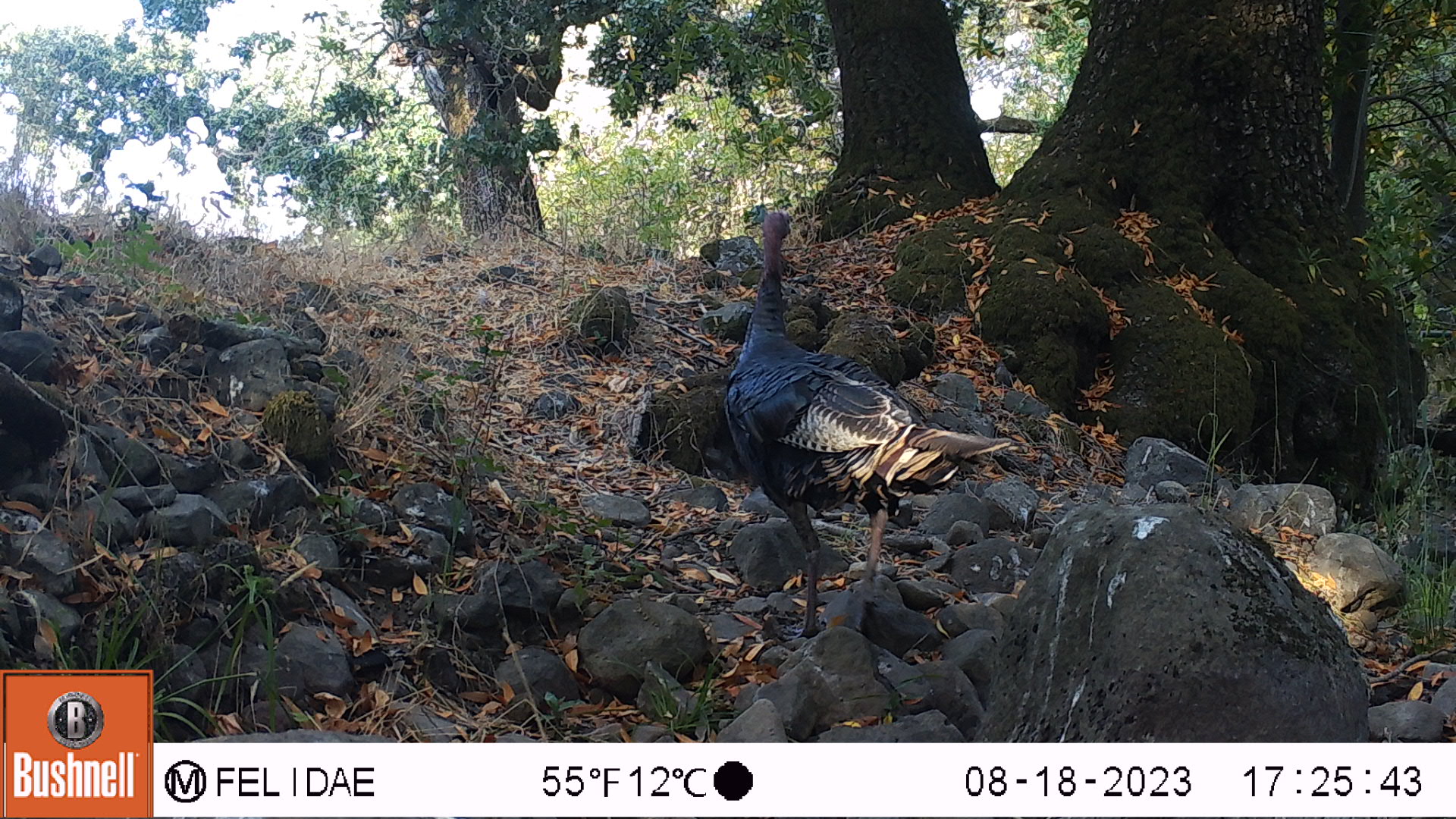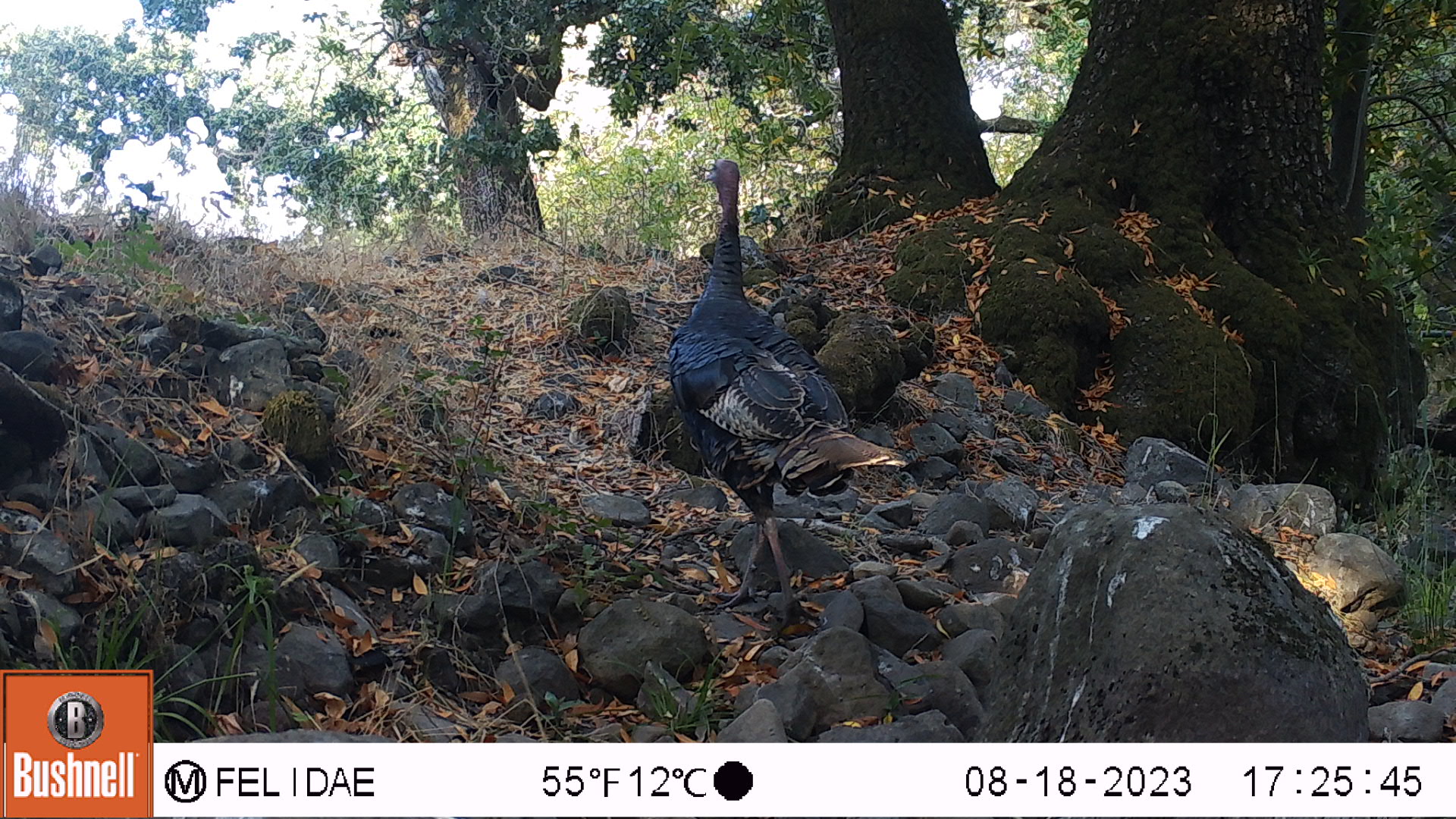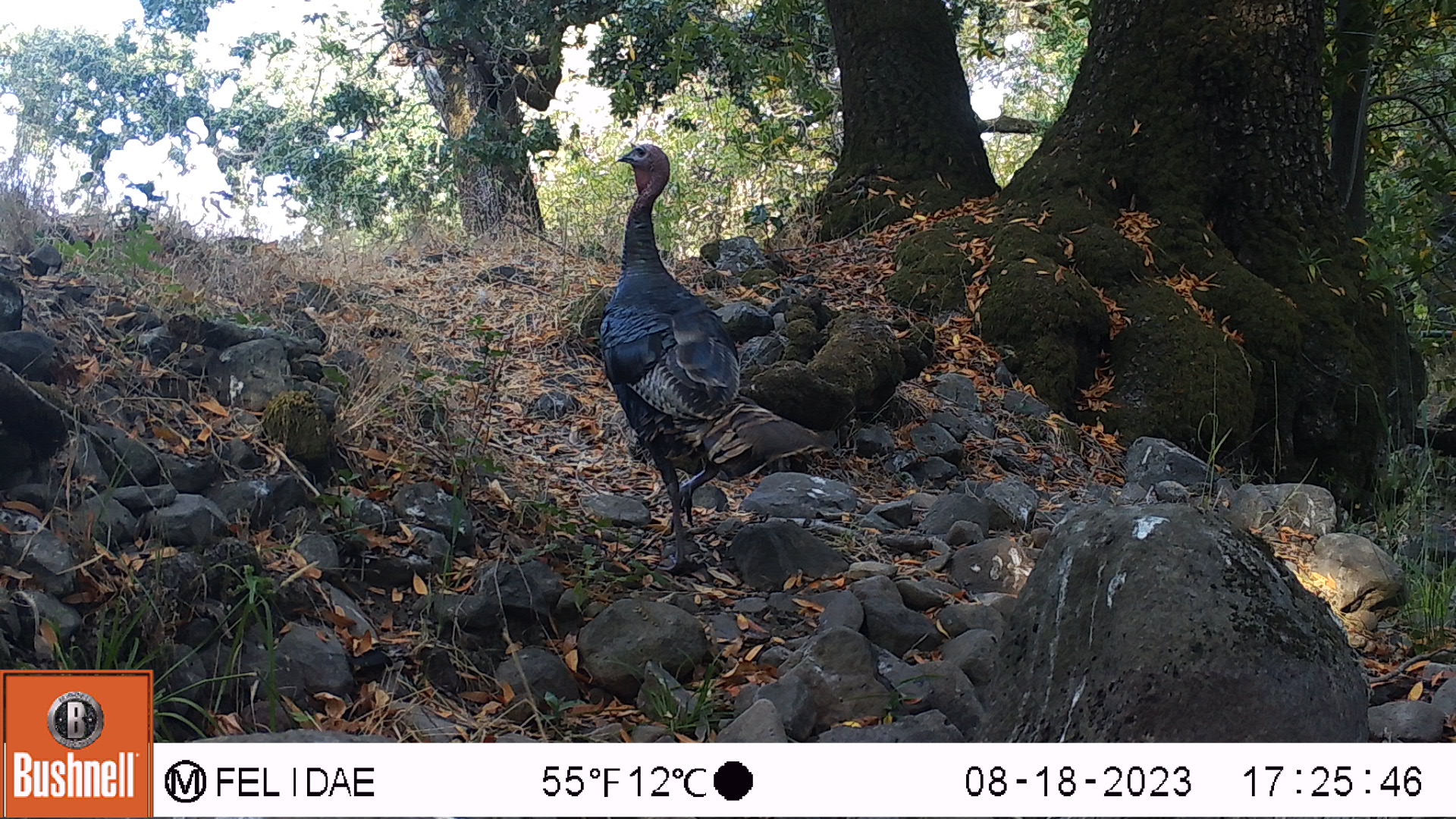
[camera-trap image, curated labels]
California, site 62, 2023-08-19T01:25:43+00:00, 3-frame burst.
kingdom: Animalia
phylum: Chordata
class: Aves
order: Galliformes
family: Phasianidae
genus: Meleagris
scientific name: Meleagris gallopavo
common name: turkey